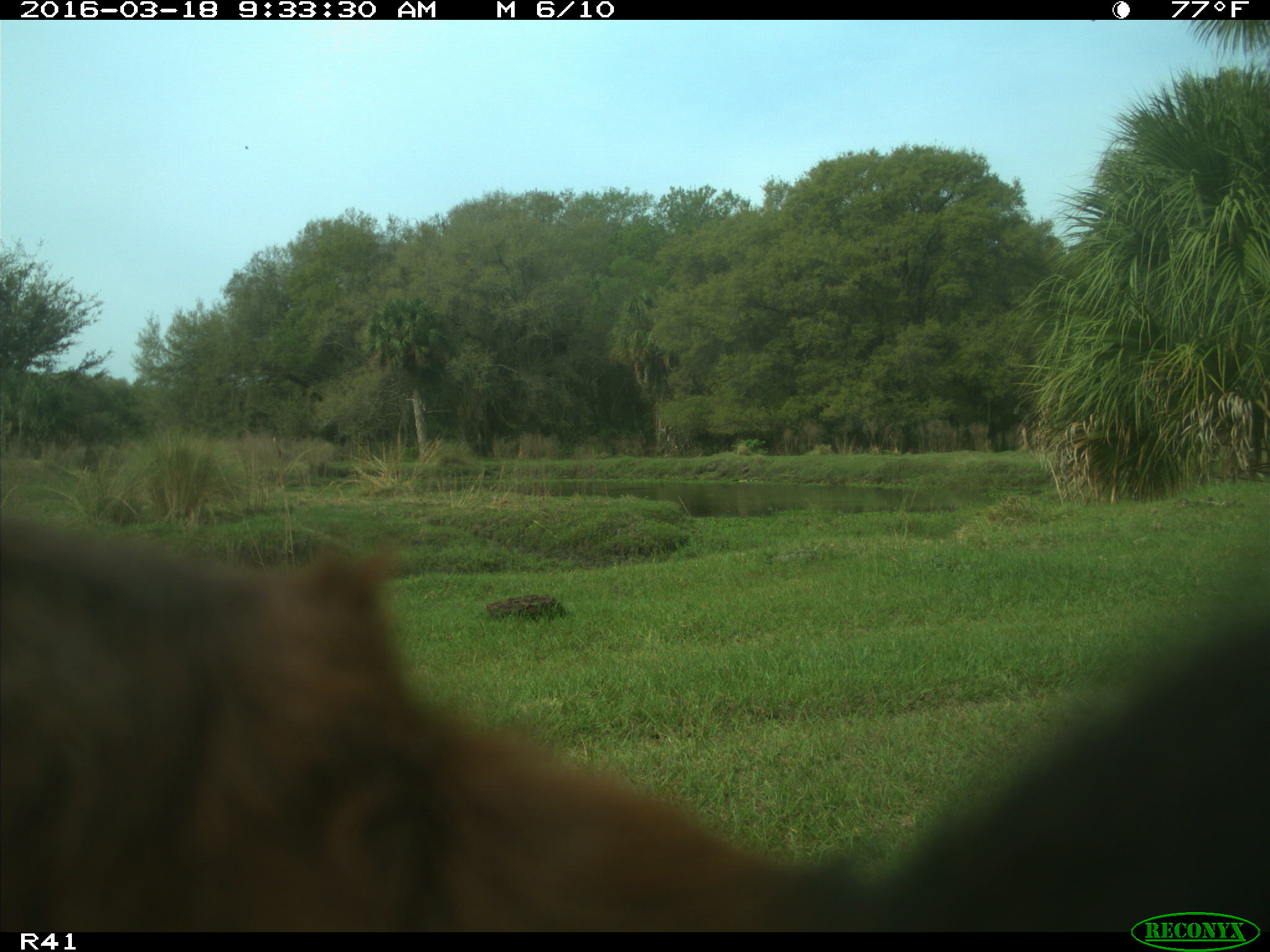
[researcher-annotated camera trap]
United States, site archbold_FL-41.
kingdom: Animalia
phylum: Chordata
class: Mammalia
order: Artiodactyla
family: Bovidae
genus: Bos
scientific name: Bos taurus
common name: domestic cow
Bos taurus (domestic cow).